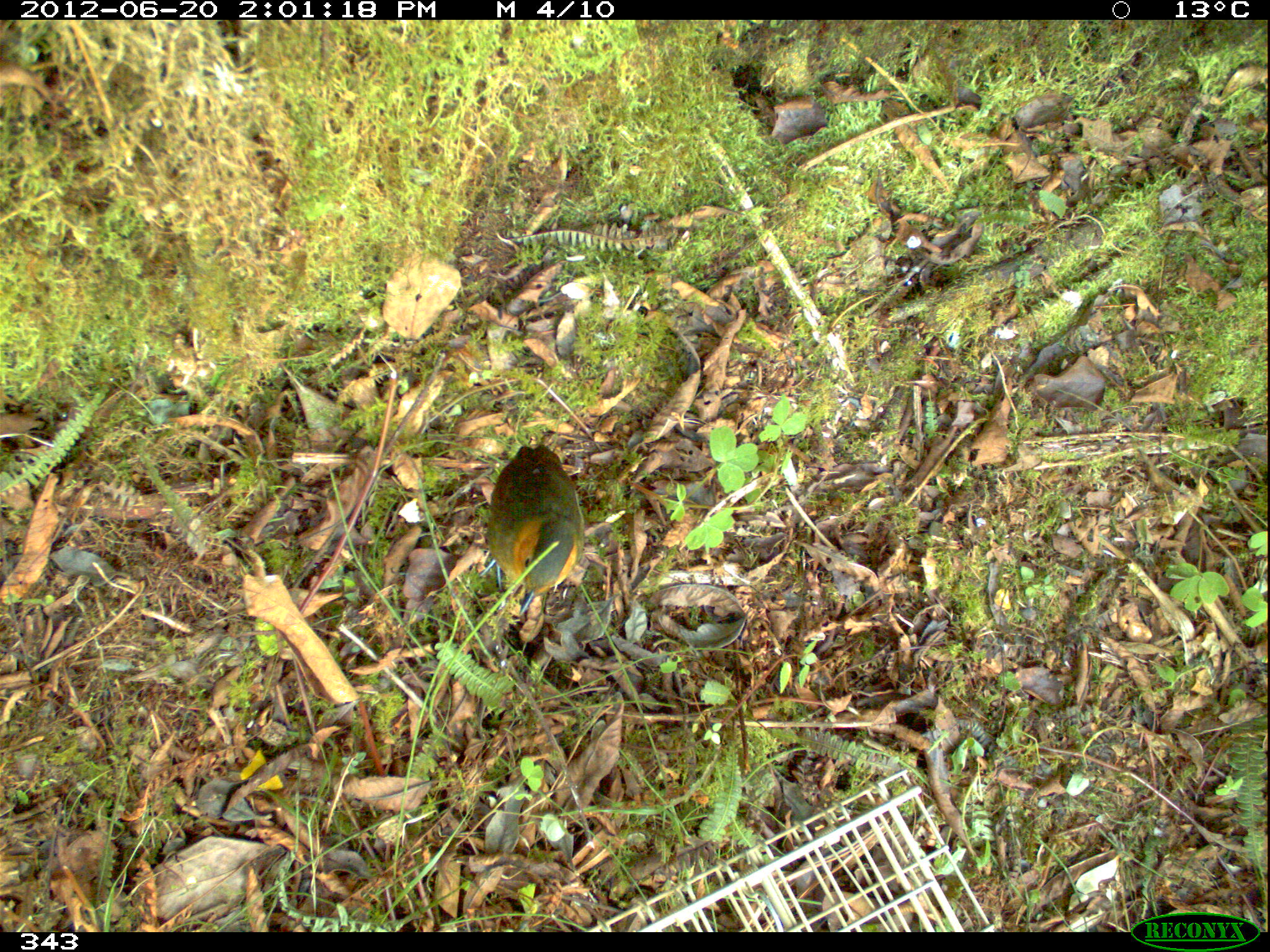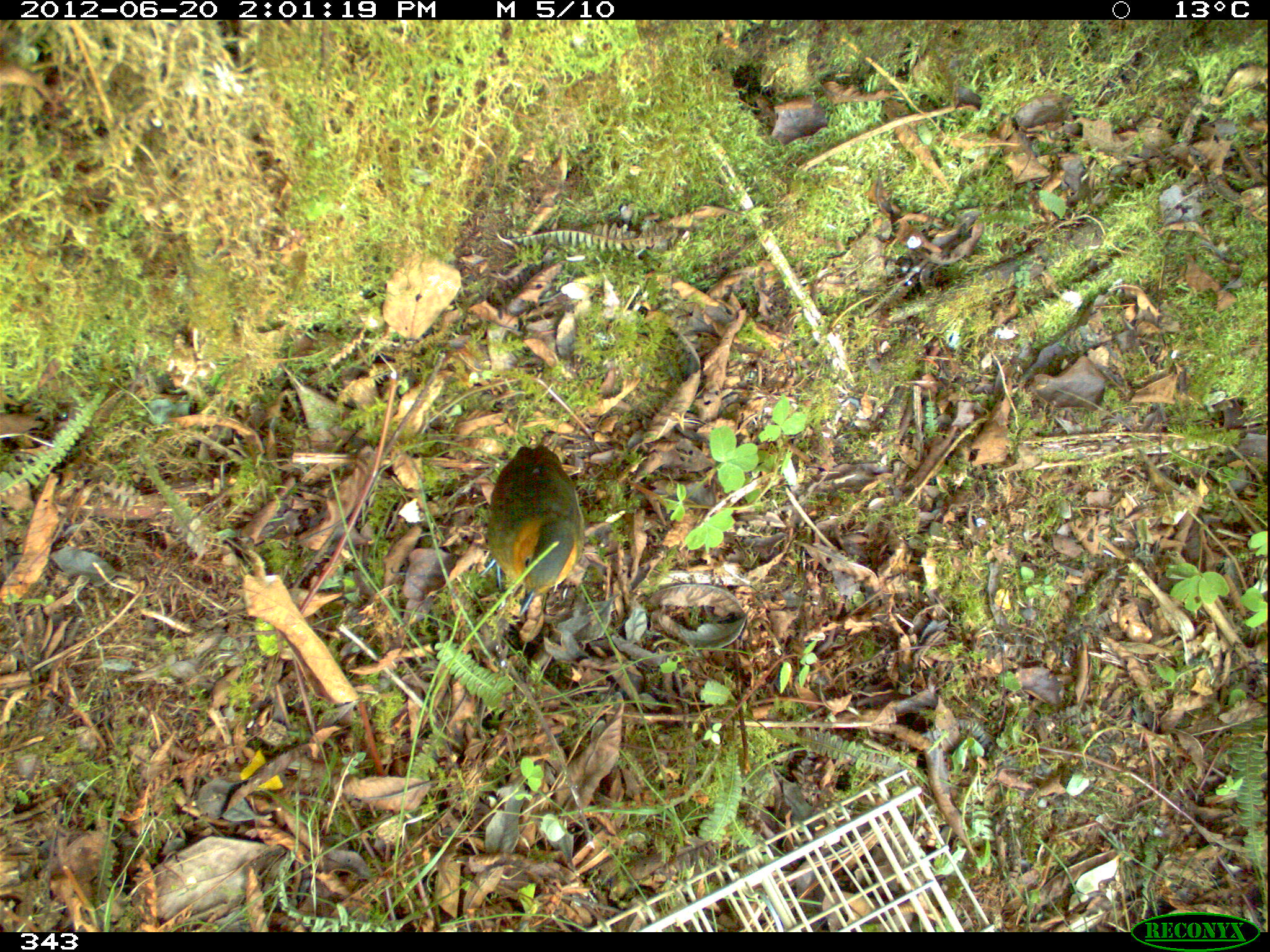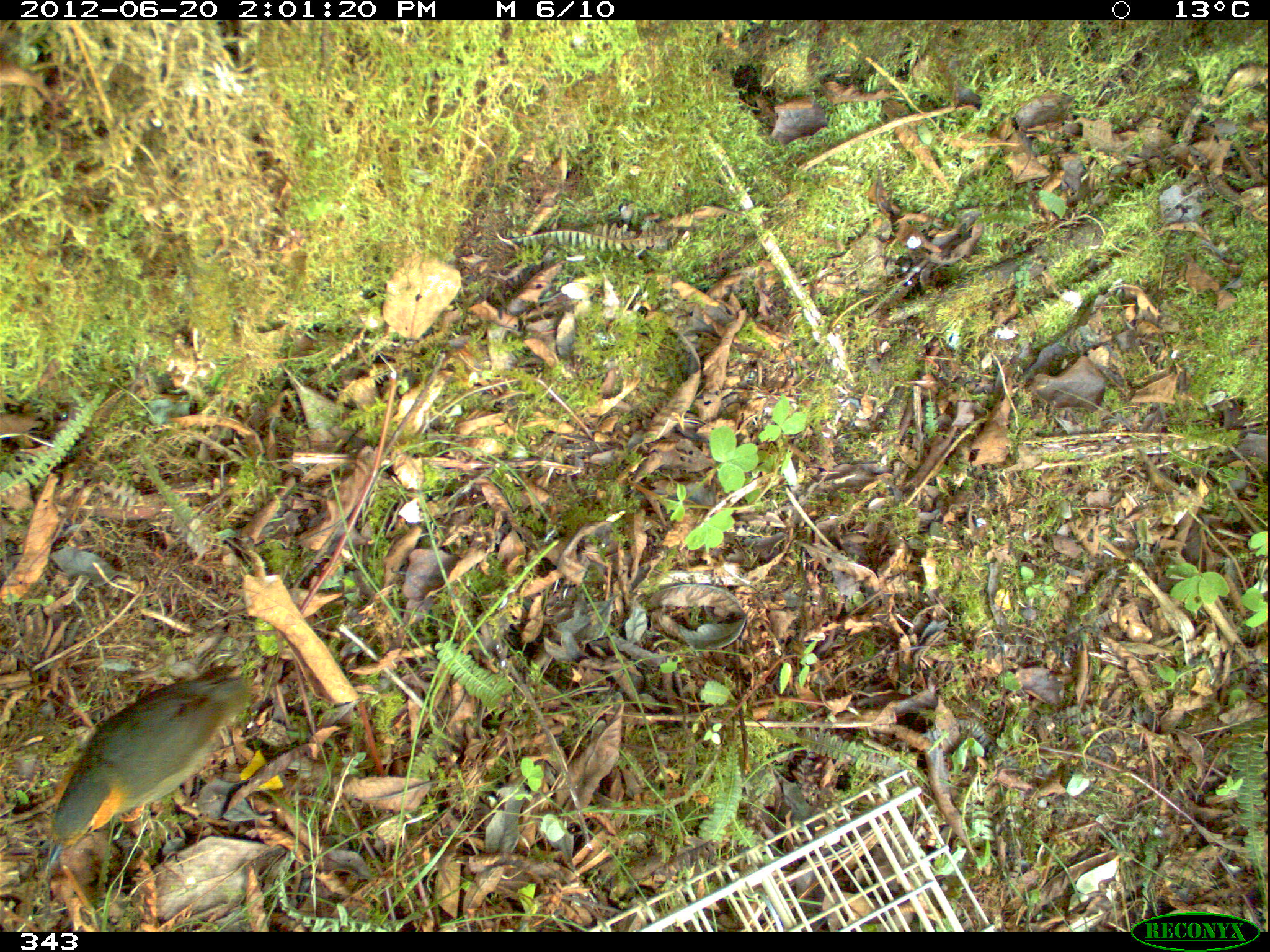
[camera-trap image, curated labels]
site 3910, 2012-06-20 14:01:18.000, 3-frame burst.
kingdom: Animalia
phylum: Chordata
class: Aves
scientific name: Aves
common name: bird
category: unknown bird